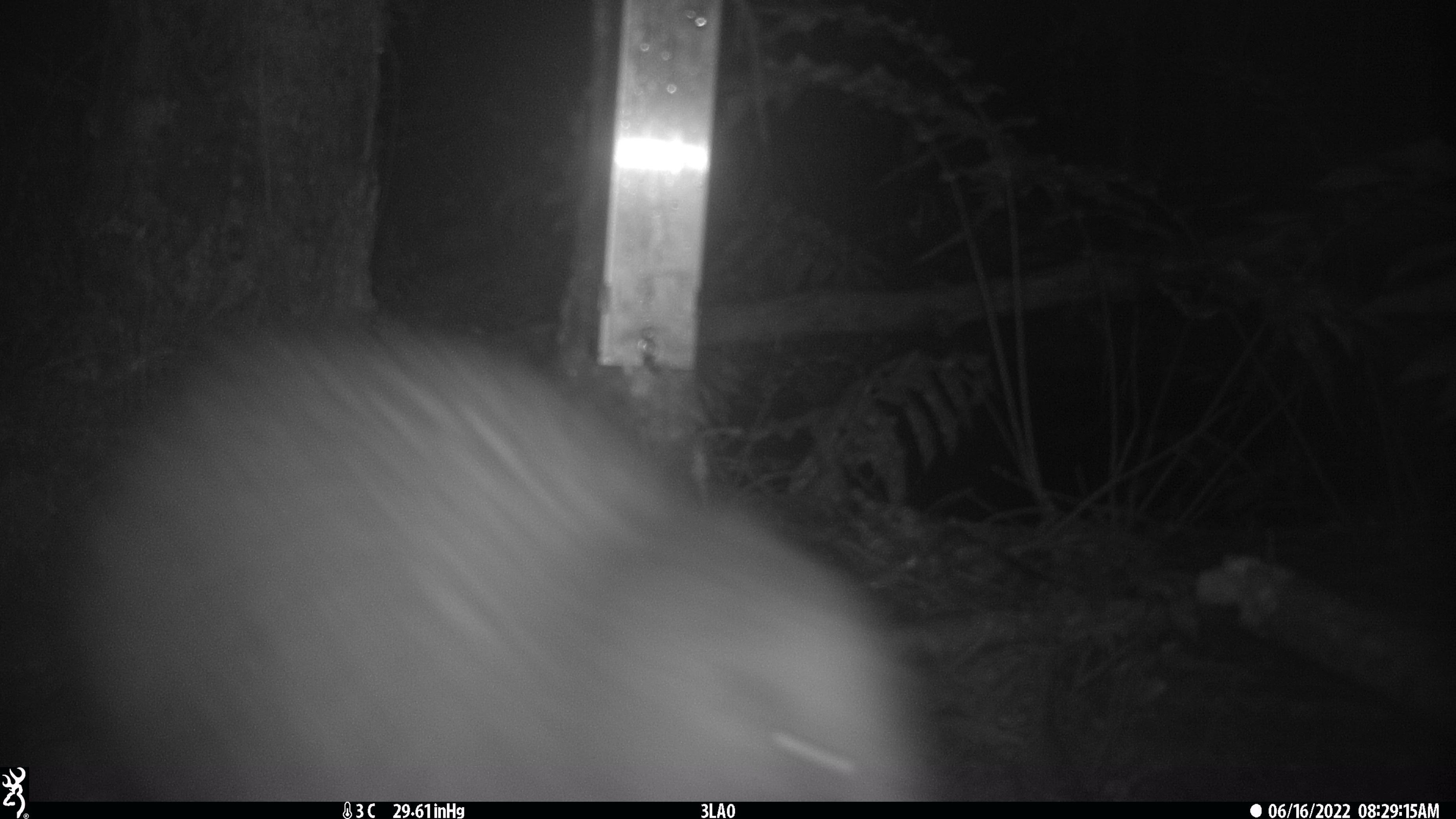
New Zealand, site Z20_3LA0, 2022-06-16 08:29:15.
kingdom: Animalia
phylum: Chordata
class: Aves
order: Apterygiformes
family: Apterygidae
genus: Apteryx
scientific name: Apteryx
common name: kiwi